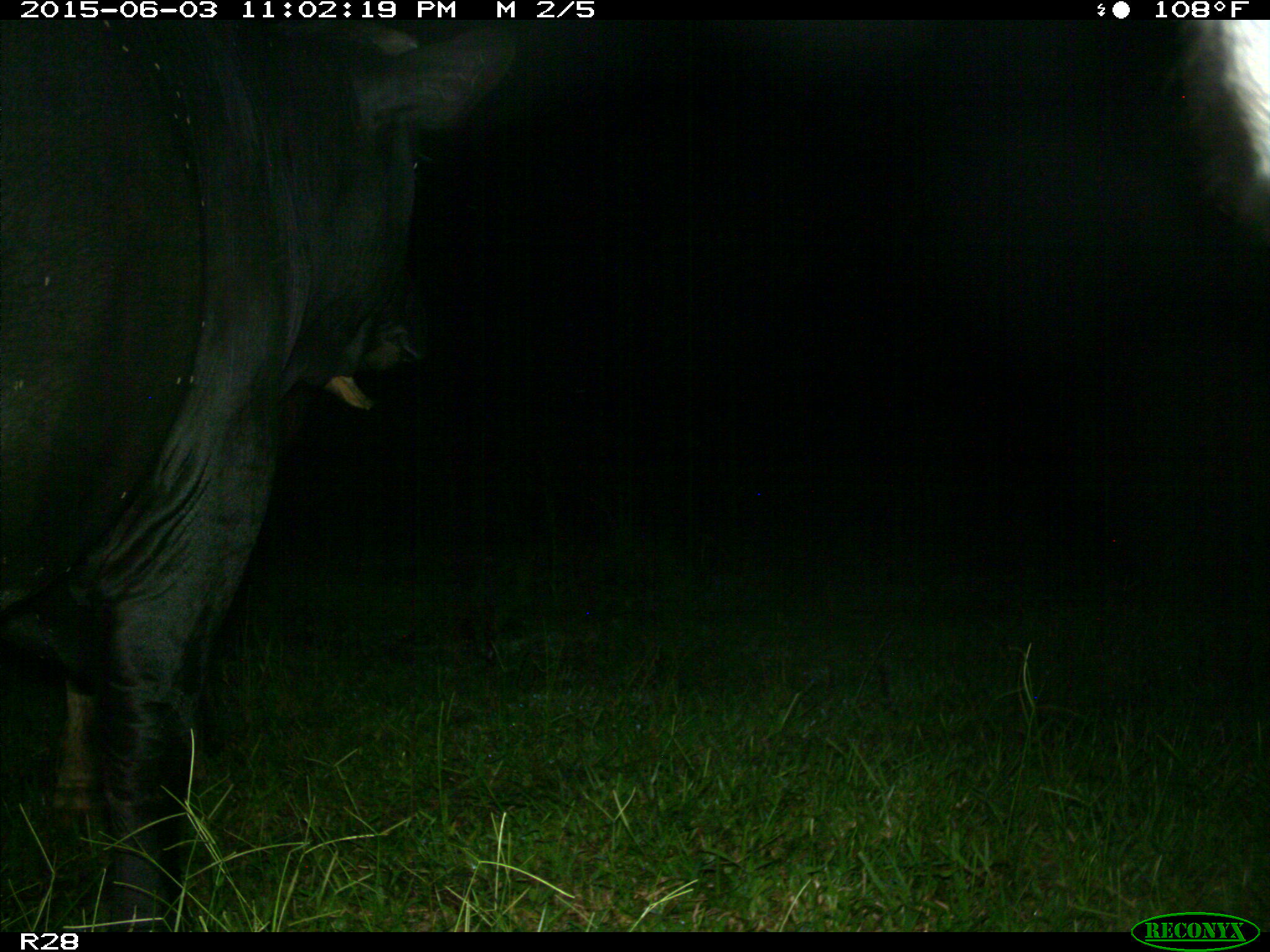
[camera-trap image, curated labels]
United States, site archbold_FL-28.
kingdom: Animalia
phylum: Chordata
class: Mammalia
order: Artiodactyla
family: Bovidae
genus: Bos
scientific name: Bos taurus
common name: domestic cow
Bos taurus (domestic cow).